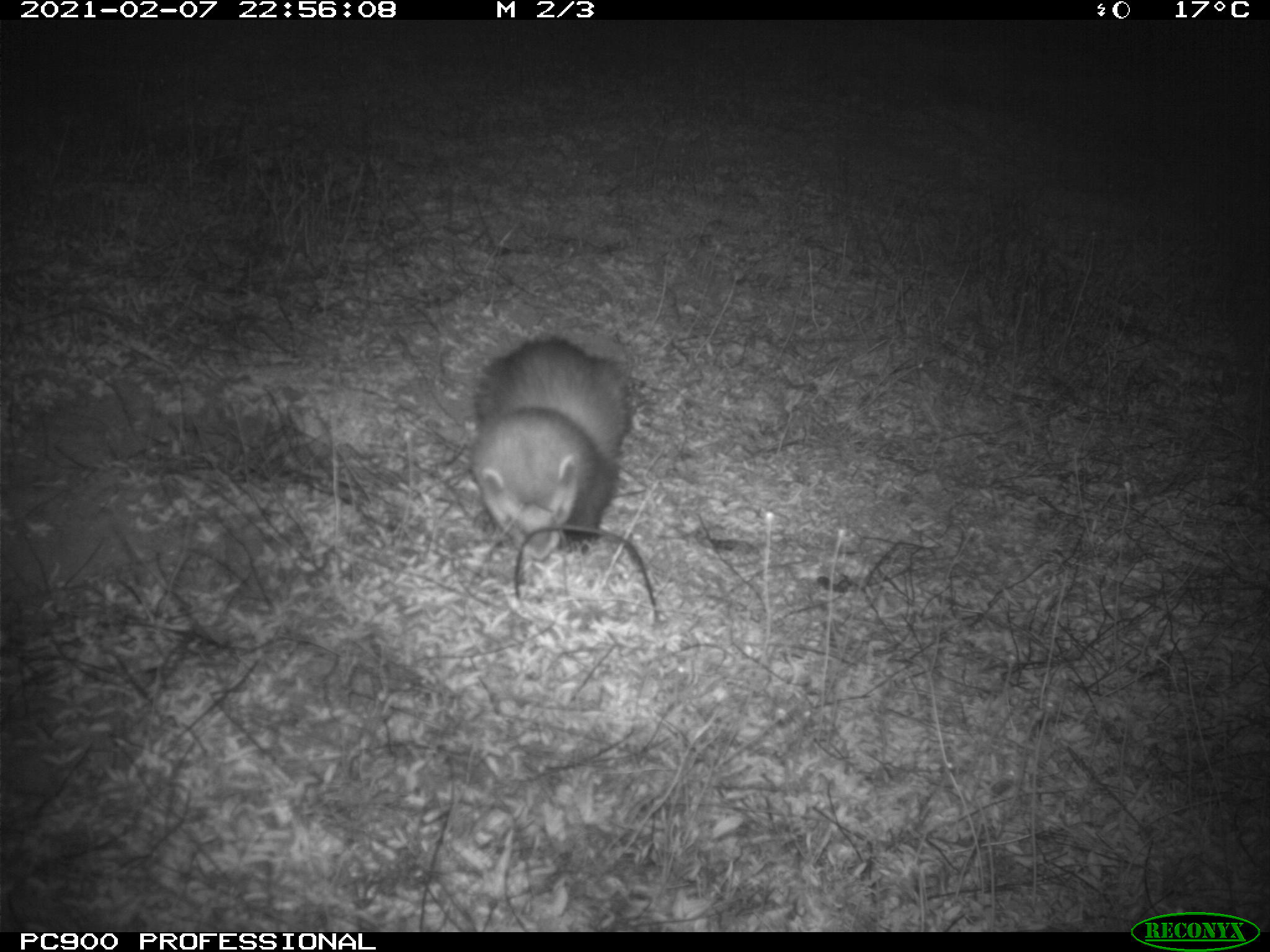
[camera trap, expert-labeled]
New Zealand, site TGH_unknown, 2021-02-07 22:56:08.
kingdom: Animalia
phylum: Chordata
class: Mammalia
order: Carnivora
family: Mustelidae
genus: Mustela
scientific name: Mustela furo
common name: ferret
Ferret (Mustela furo).